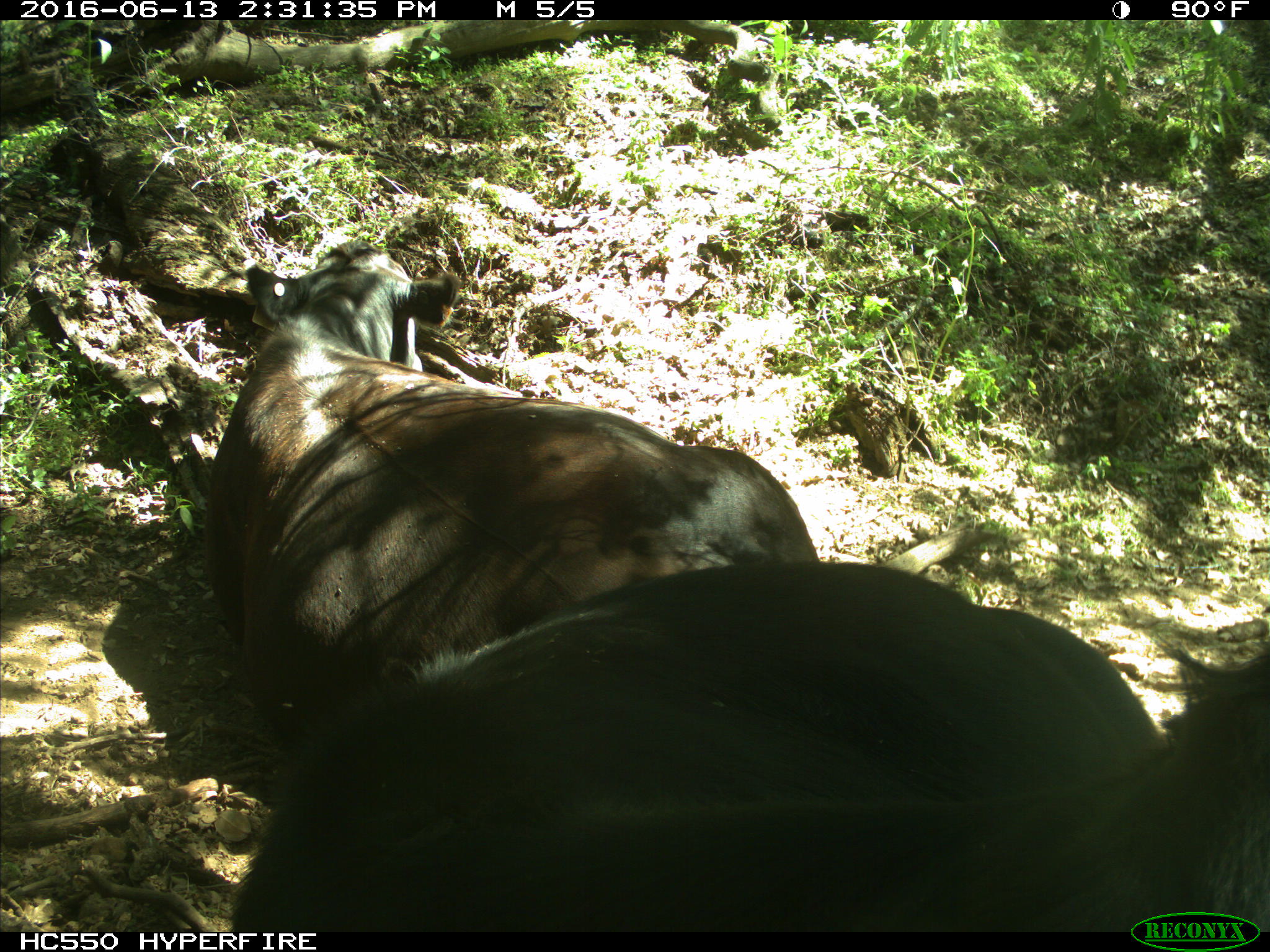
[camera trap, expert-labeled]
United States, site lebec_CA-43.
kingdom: Animalia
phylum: Chordata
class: Mammalia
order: Artiodactyla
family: Bovidae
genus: Bos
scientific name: Bos taurus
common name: domestic cow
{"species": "Bos taurus (domestic cow)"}